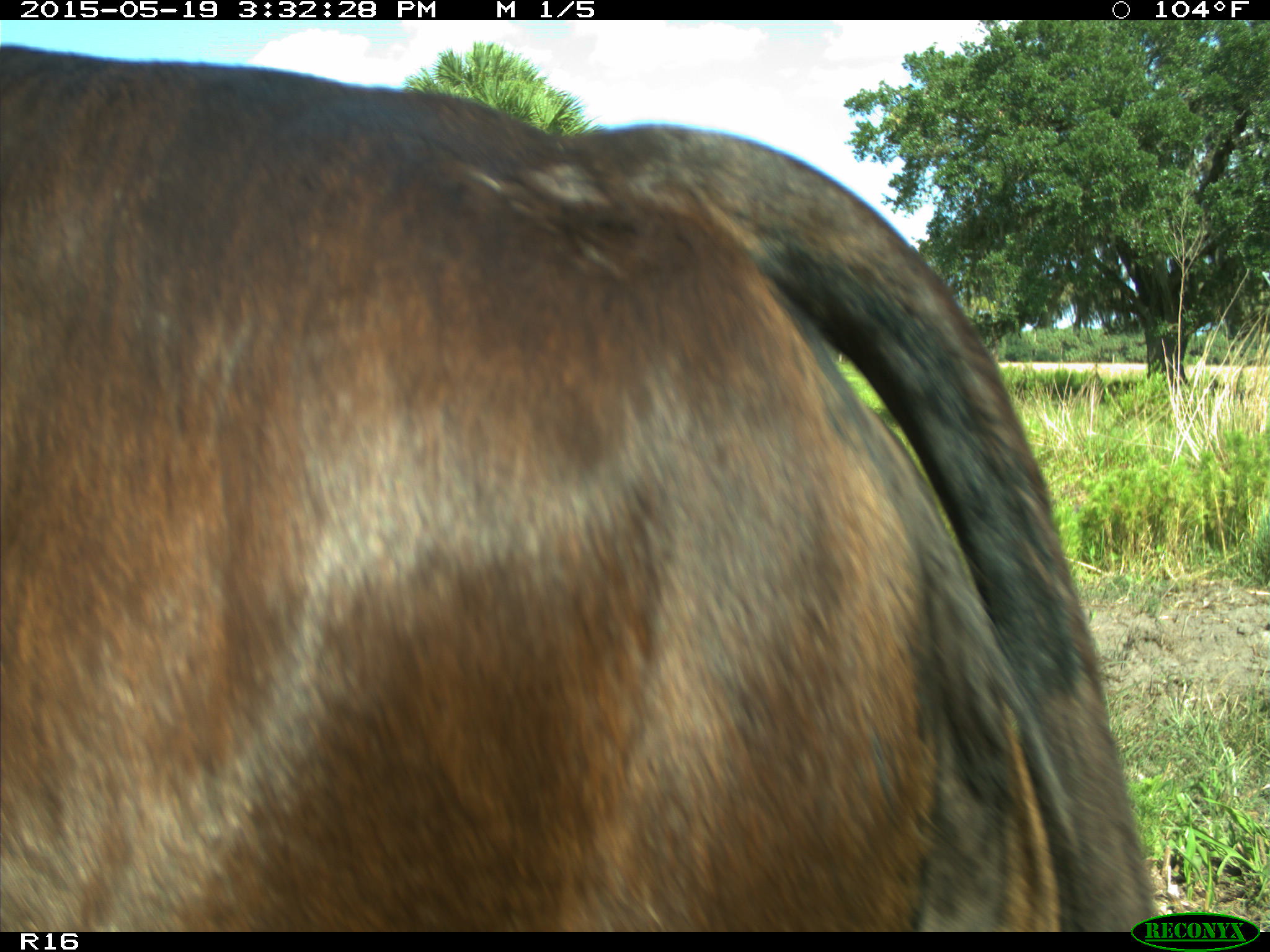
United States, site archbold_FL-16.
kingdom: Animalia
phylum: Chordata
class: Mammalia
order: Artiodactyla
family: Bovidae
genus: Bos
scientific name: Bos taurus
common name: domestic cow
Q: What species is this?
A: Bos taurus (domestic cow).